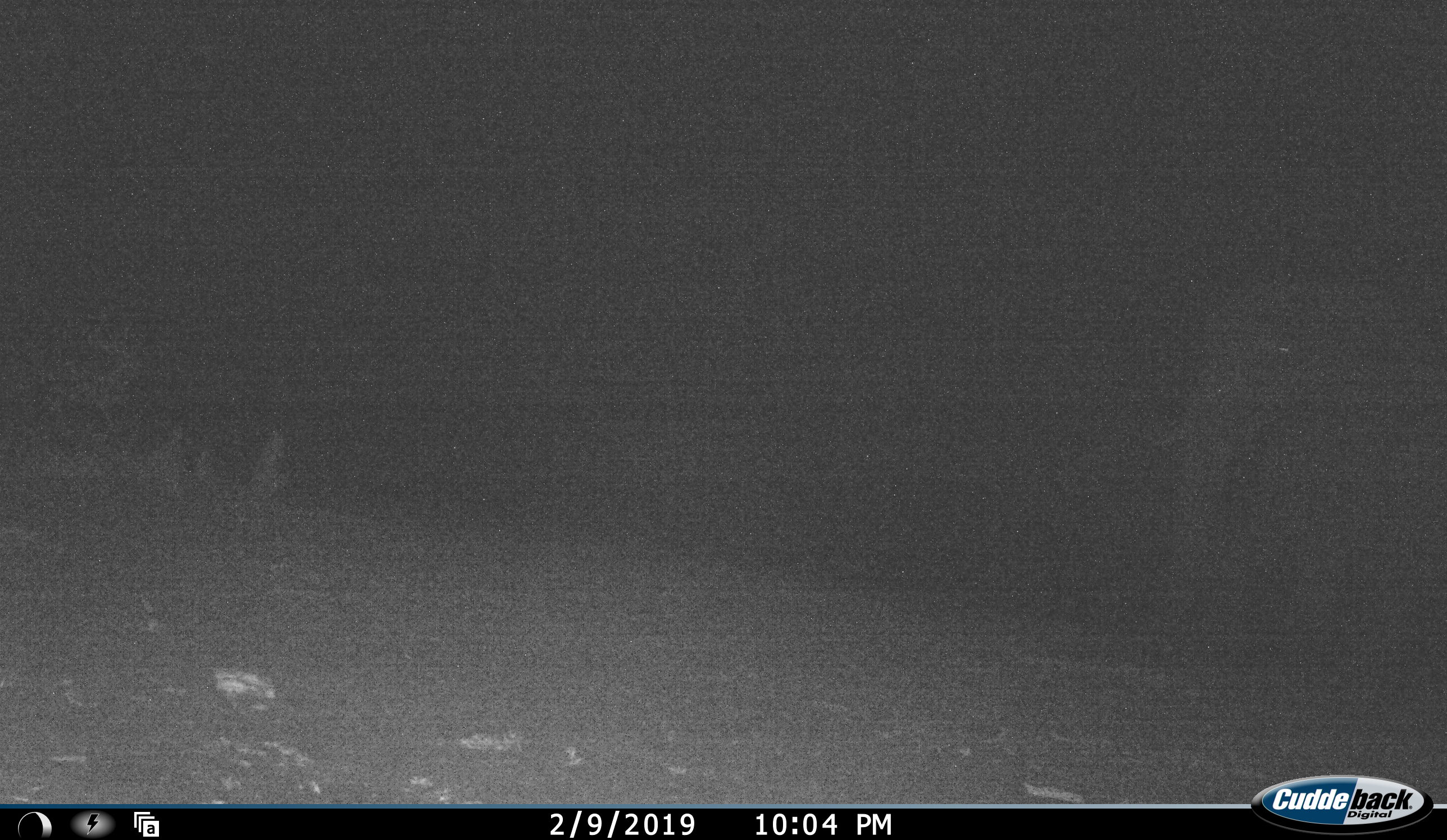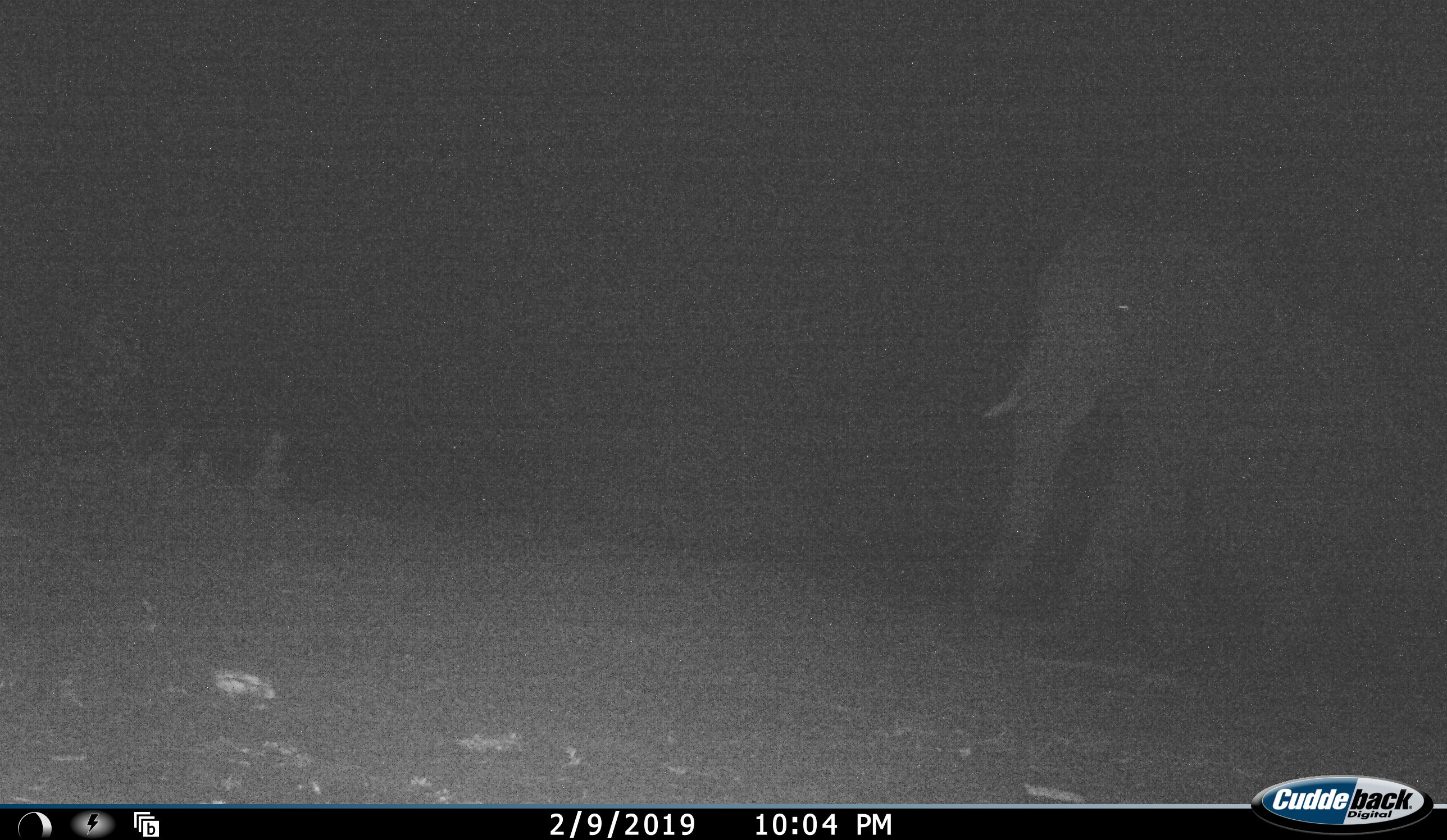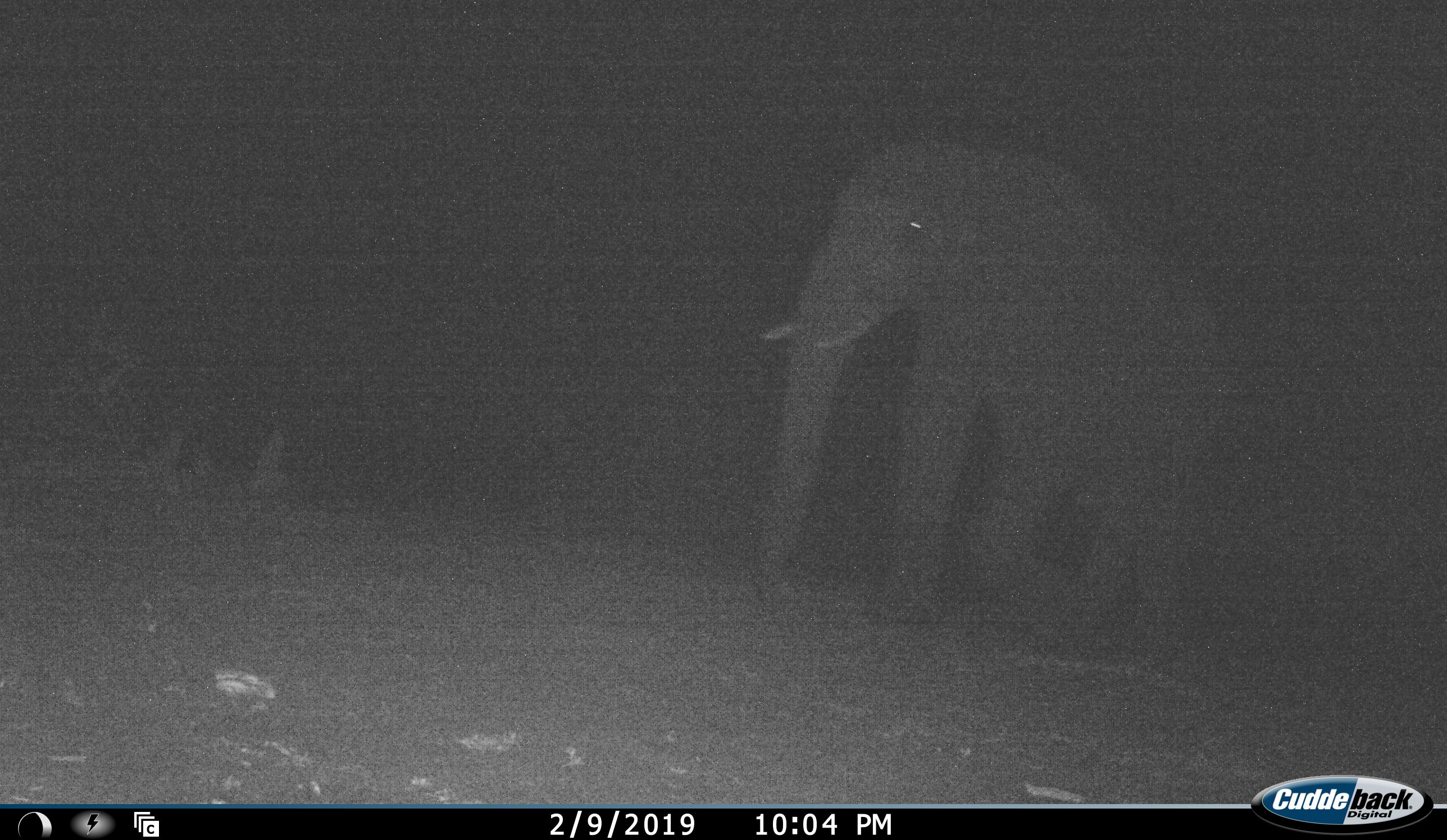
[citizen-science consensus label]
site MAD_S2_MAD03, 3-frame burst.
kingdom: Animalia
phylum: Chordata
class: Mammalia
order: Proboscidea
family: Elephantidae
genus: Loxodonta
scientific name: Loxodonta africana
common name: african bush elephant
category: elephant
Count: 1.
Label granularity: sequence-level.